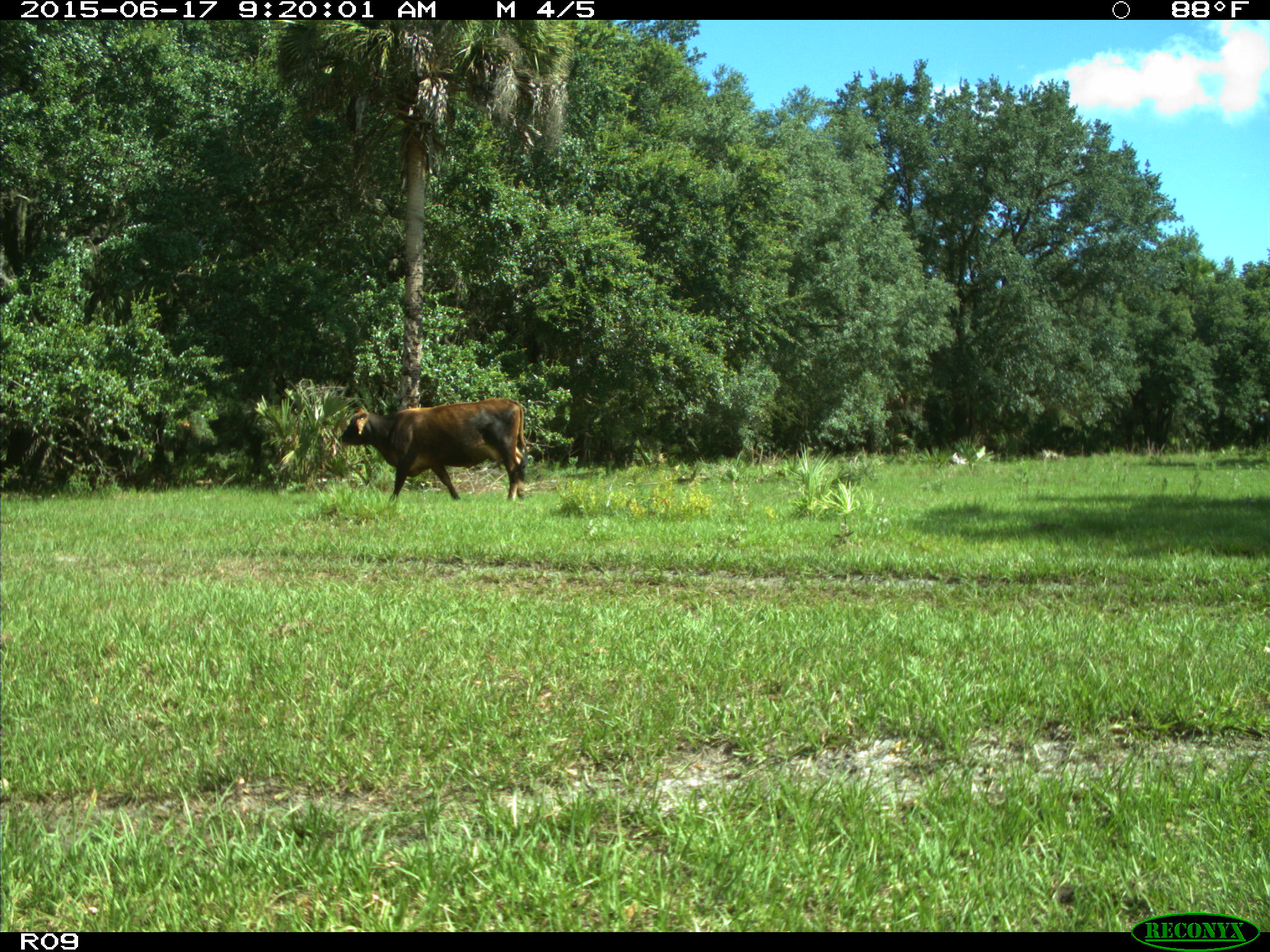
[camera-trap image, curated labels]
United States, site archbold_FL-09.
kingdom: Animalia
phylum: Chordata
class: Mammalia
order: Artiodactyla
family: Bovidae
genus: Bos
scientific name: Bos taurus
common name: domestic cow